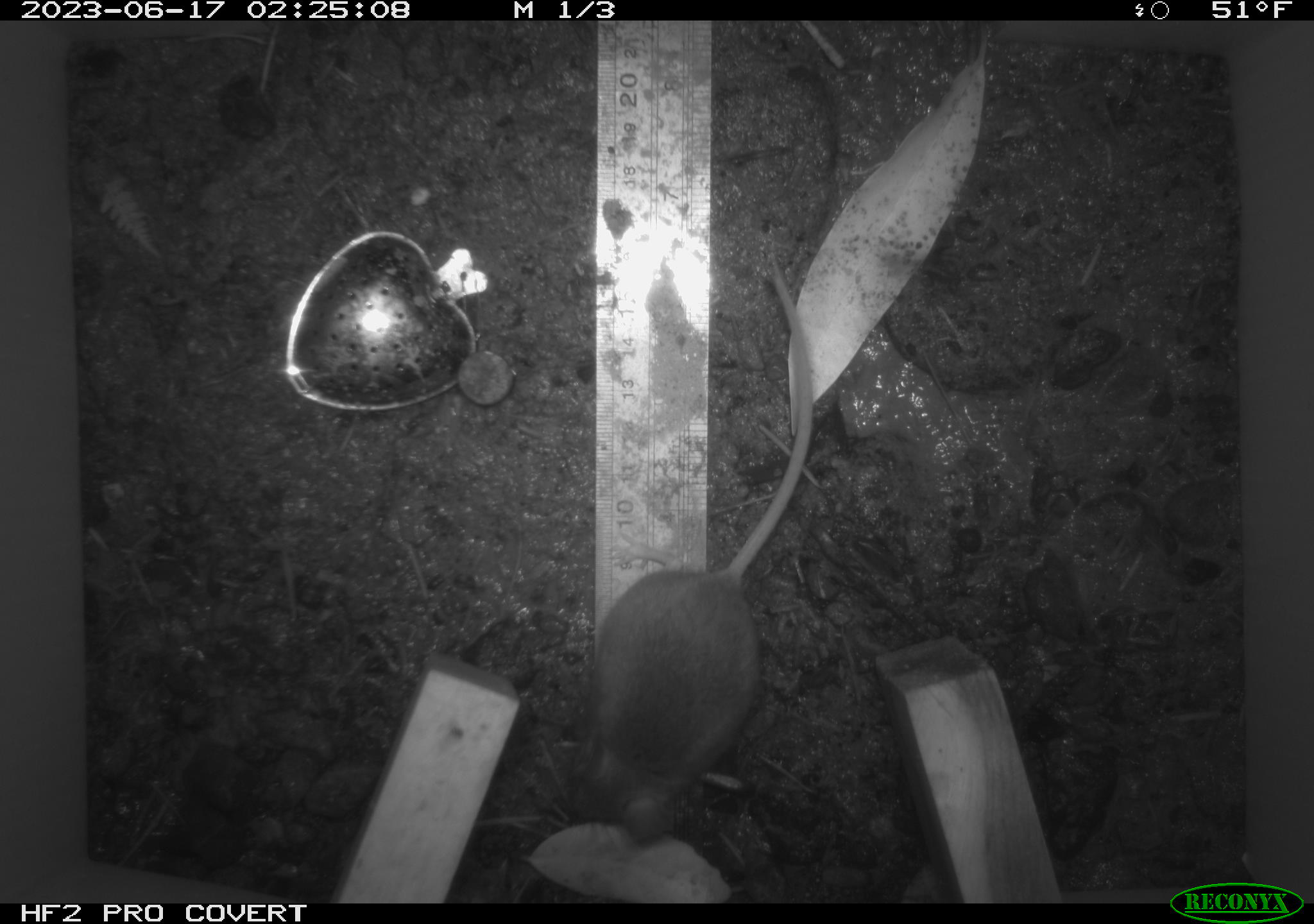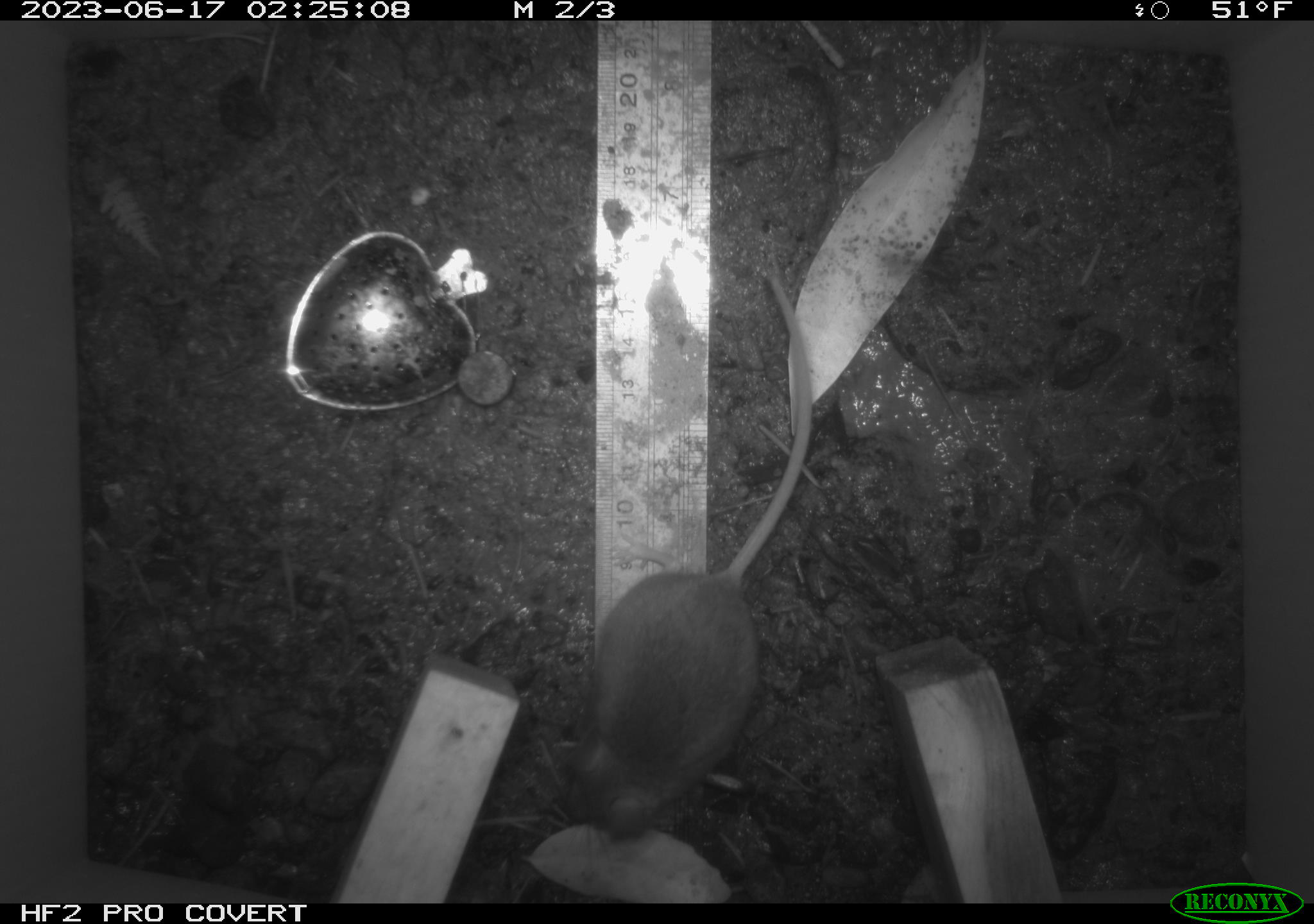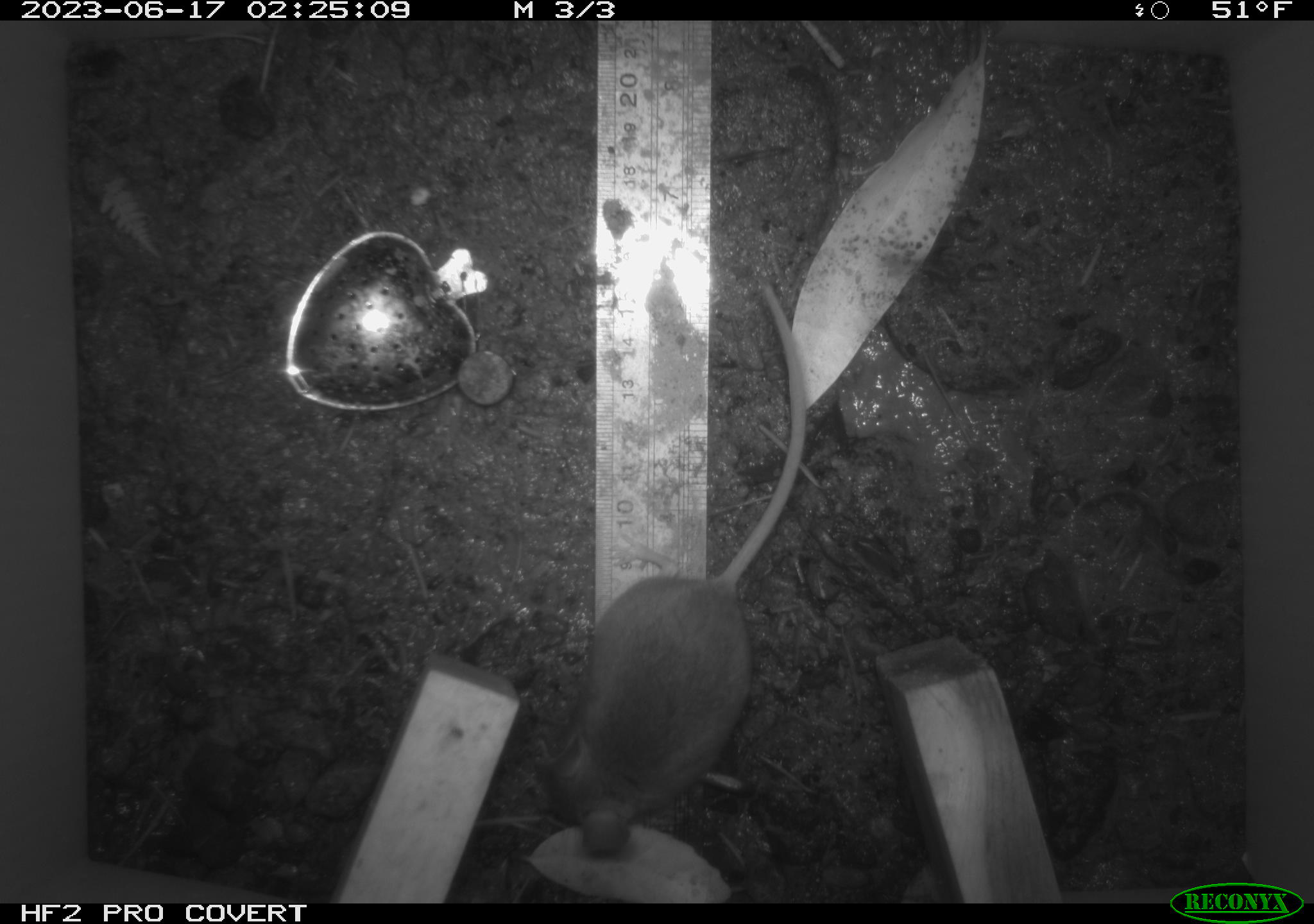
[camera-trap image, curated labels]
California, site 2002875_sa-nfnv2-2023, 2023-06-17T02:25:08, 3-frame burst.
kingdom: Animalia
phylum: Chordata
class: Mammalia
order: Rodentia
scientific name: Rodentia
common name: mouse species